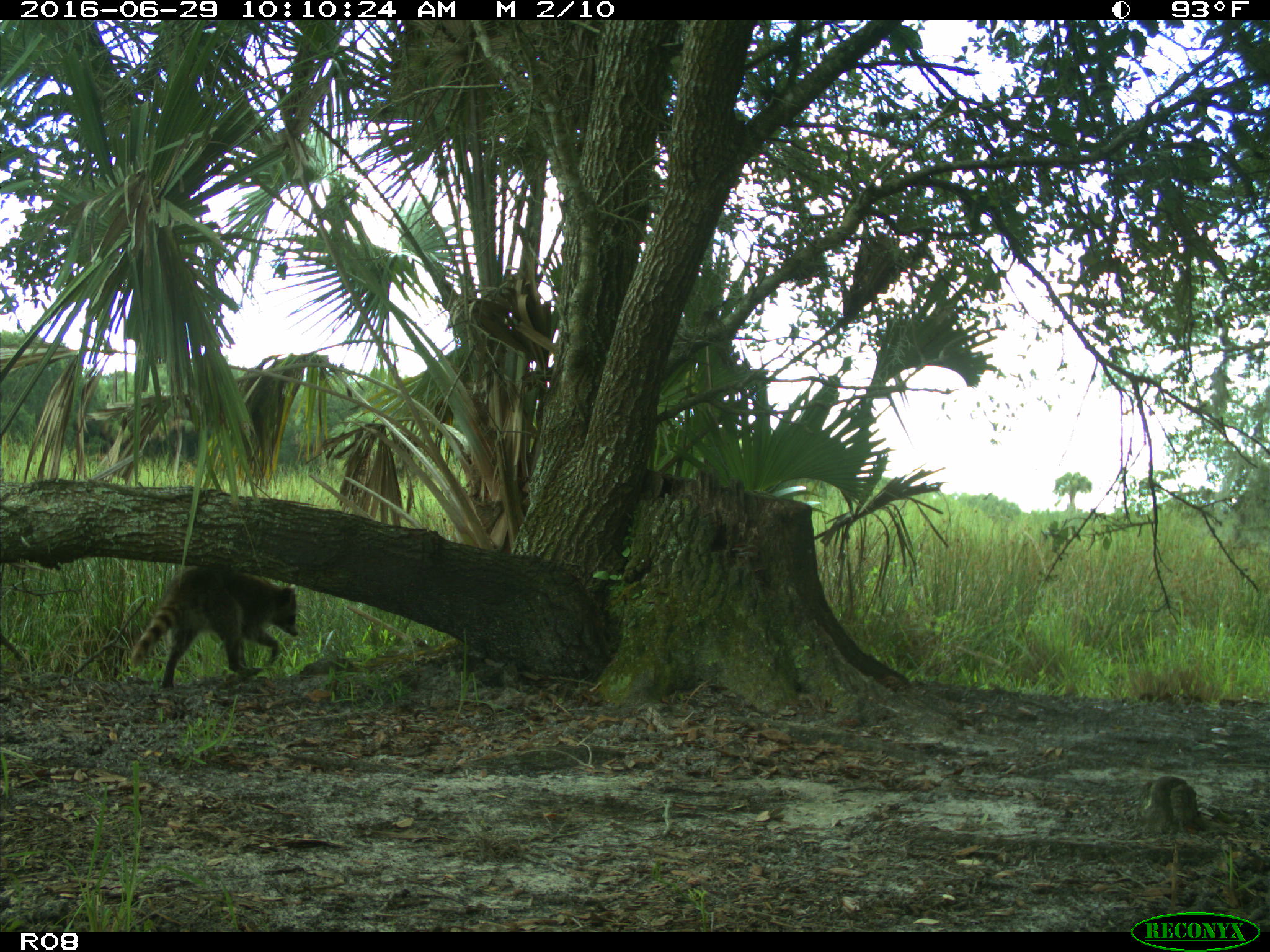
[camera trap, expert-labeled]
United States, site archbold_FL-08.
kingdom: Animalia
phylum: Chordata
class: Mammalia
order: Carnivora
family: Procyonidae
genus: Procyon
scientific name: Procyon lotor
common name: common raccoon